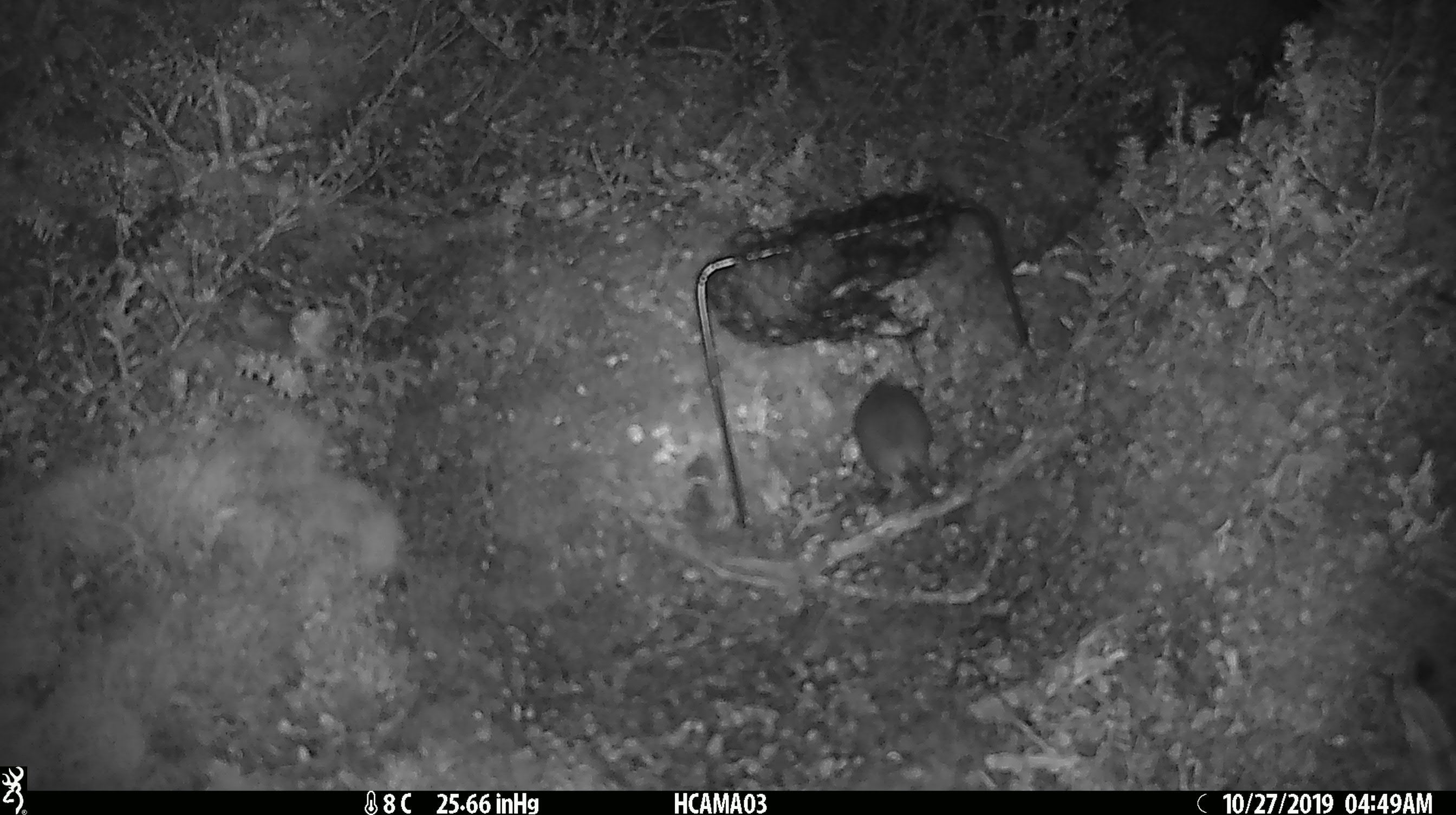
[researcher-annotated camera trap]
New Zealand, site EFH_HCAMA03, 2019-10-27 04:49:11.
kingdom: Animalia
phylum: Chordata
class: Mammalia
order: Rodentia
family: Muridae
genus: Mus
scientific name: Mus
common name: mouse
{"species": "mouse (Mus)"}